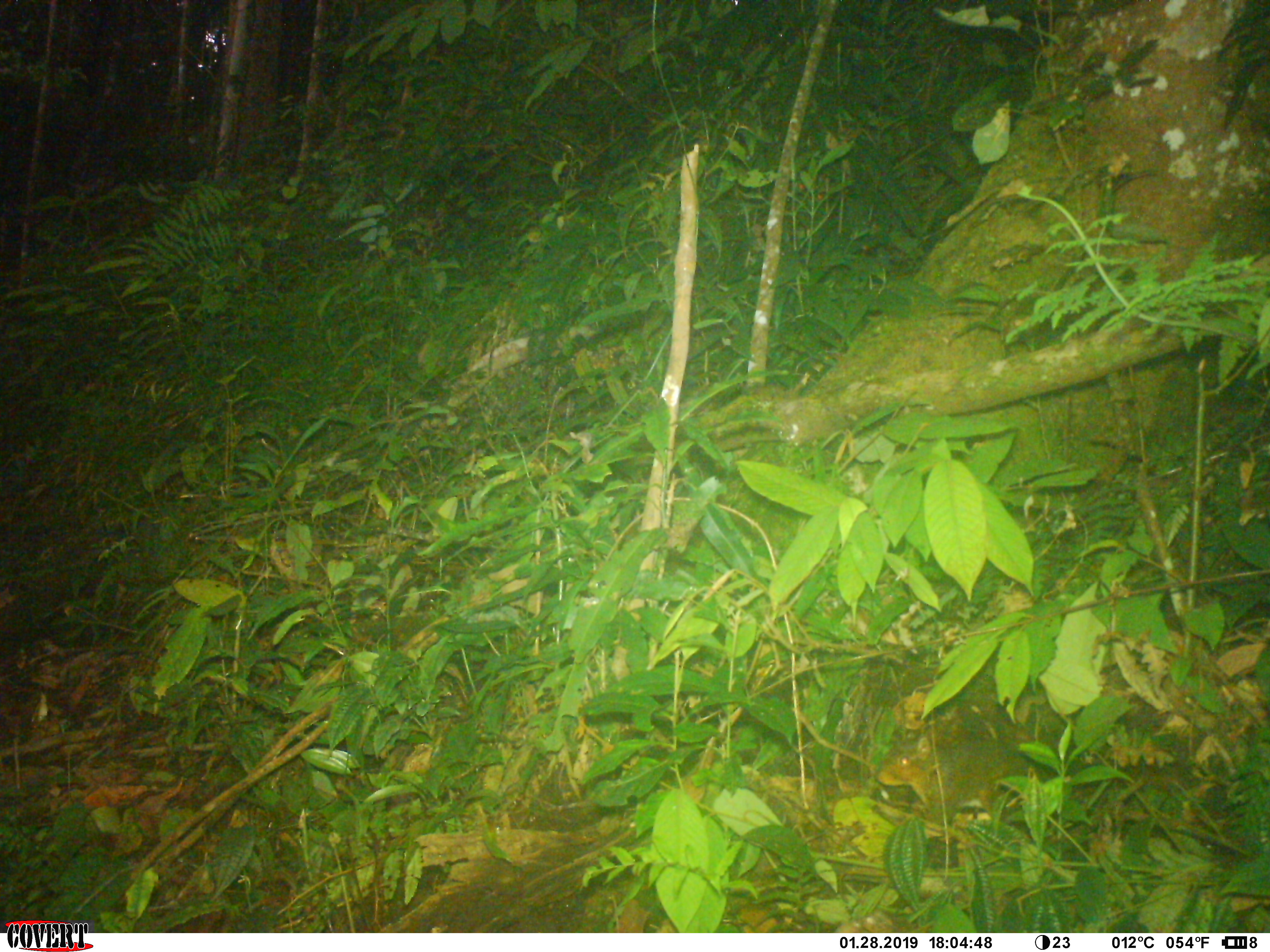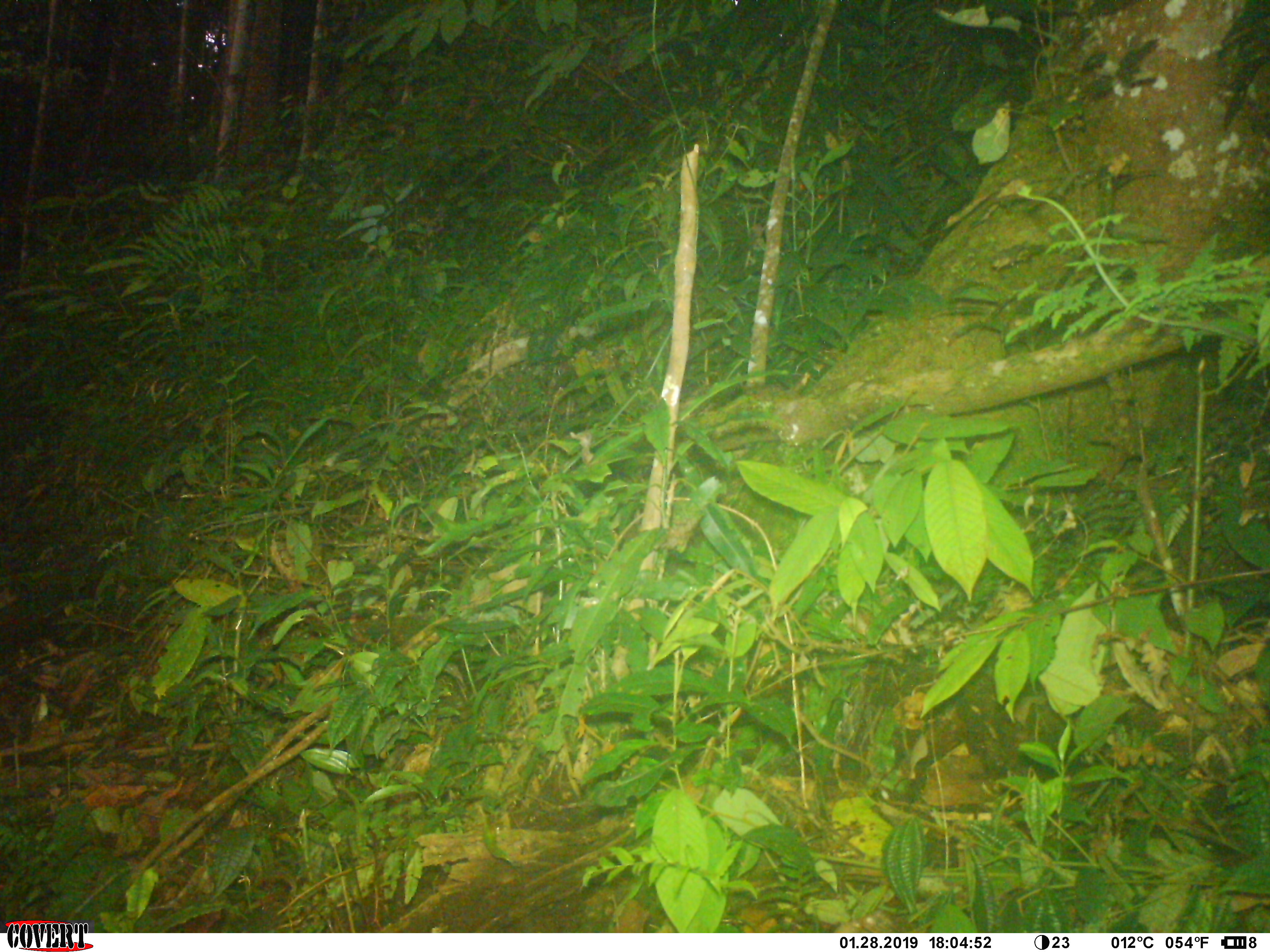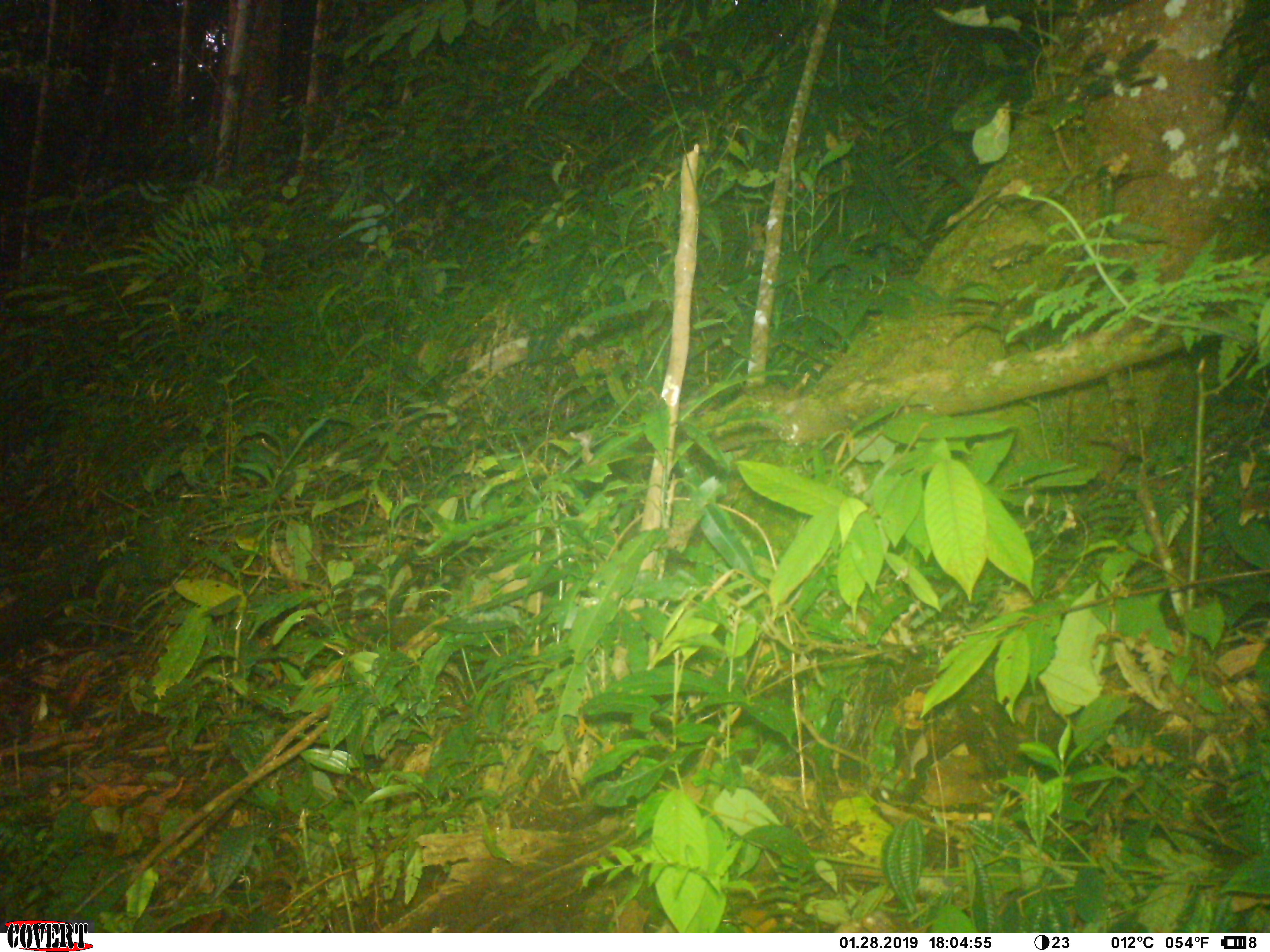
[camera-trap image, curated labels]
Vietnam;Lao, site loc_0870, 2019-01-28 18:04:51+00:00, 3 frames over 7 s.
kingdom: Animalia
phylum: Chordata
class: Mammalia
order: Rodentia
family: Sciuridae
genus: Dremomys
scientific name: Dremomys rufigenis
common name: red-cheeked squirrel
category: red cheeked squirrel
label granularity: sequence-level